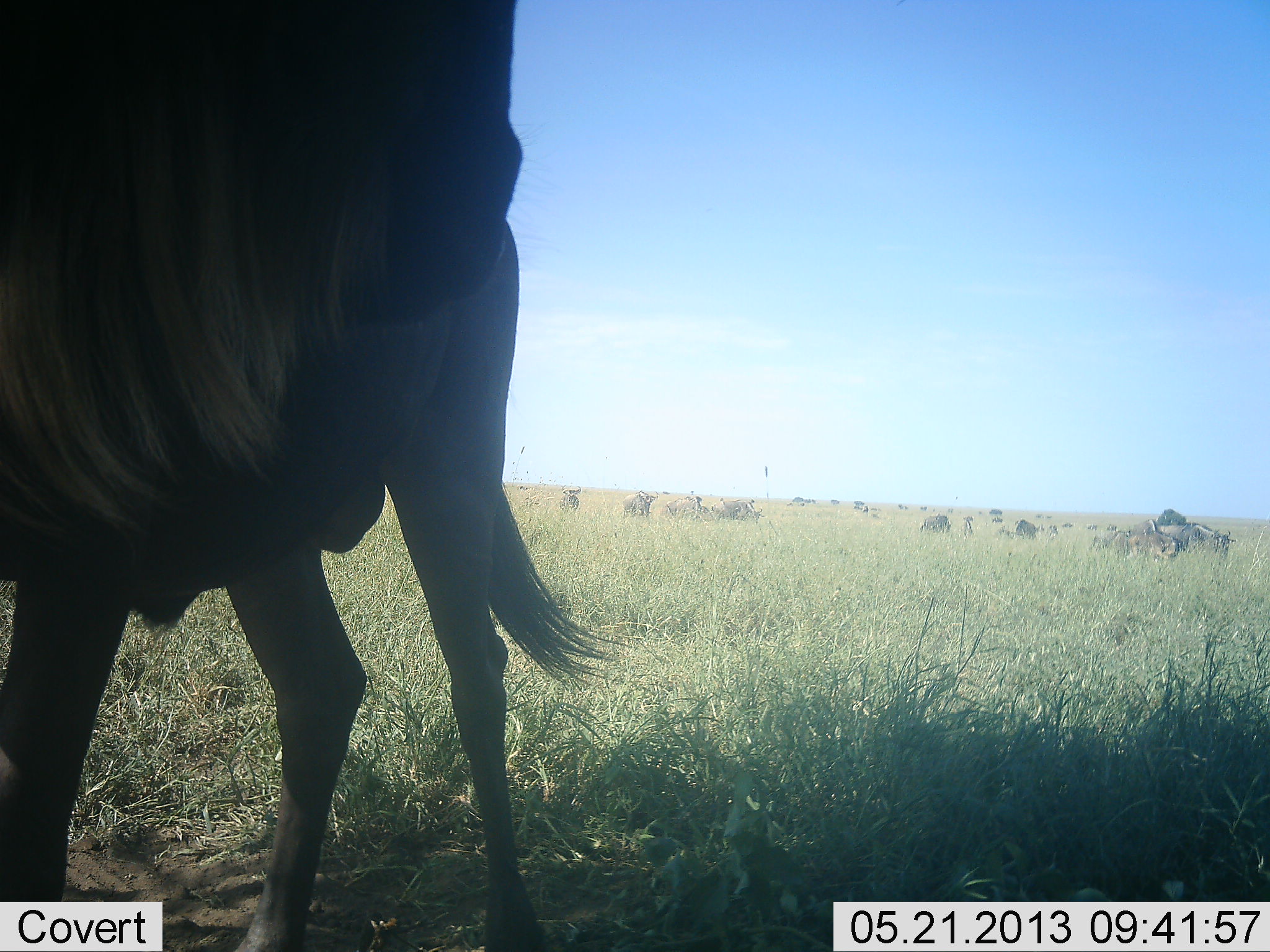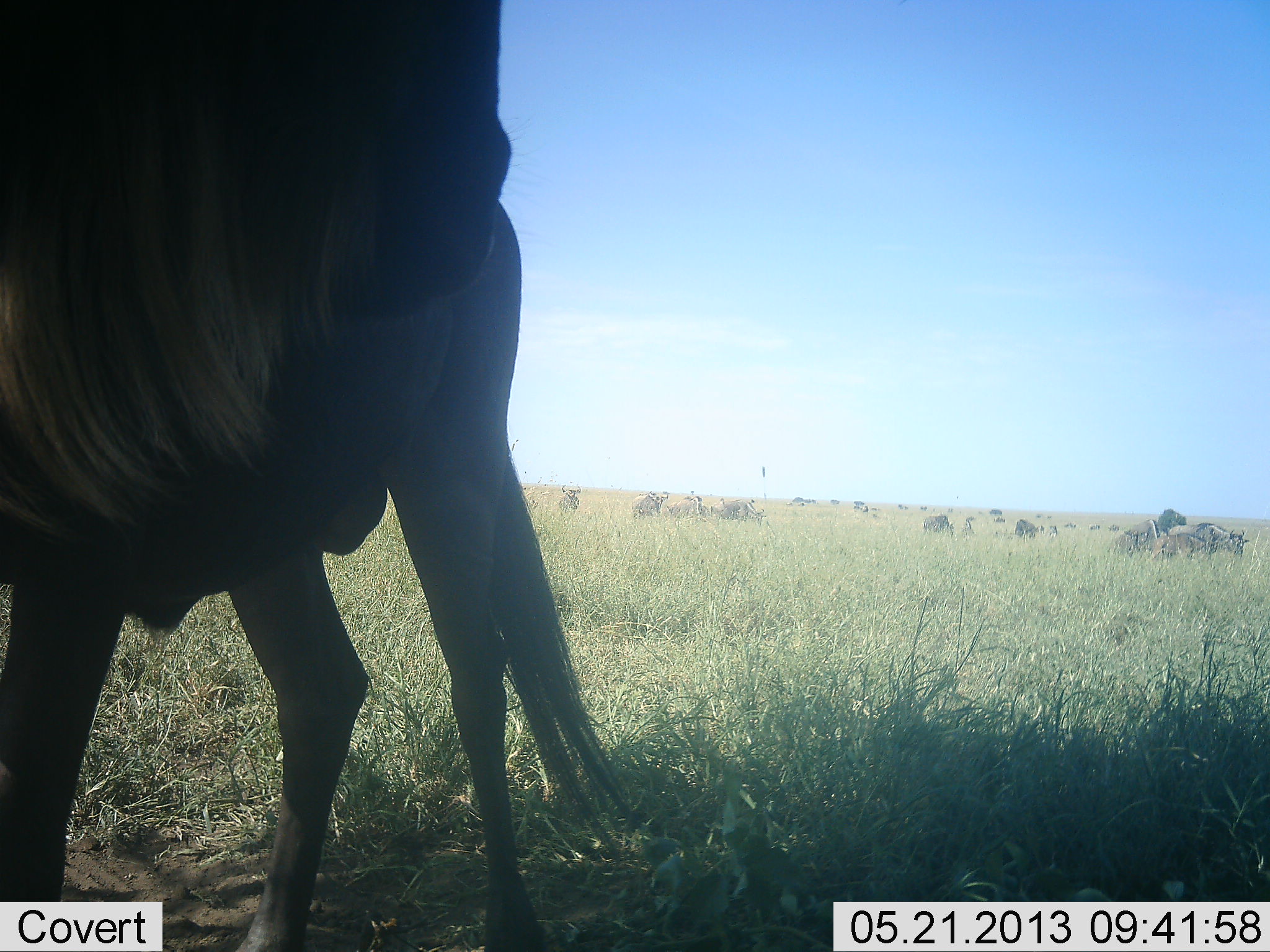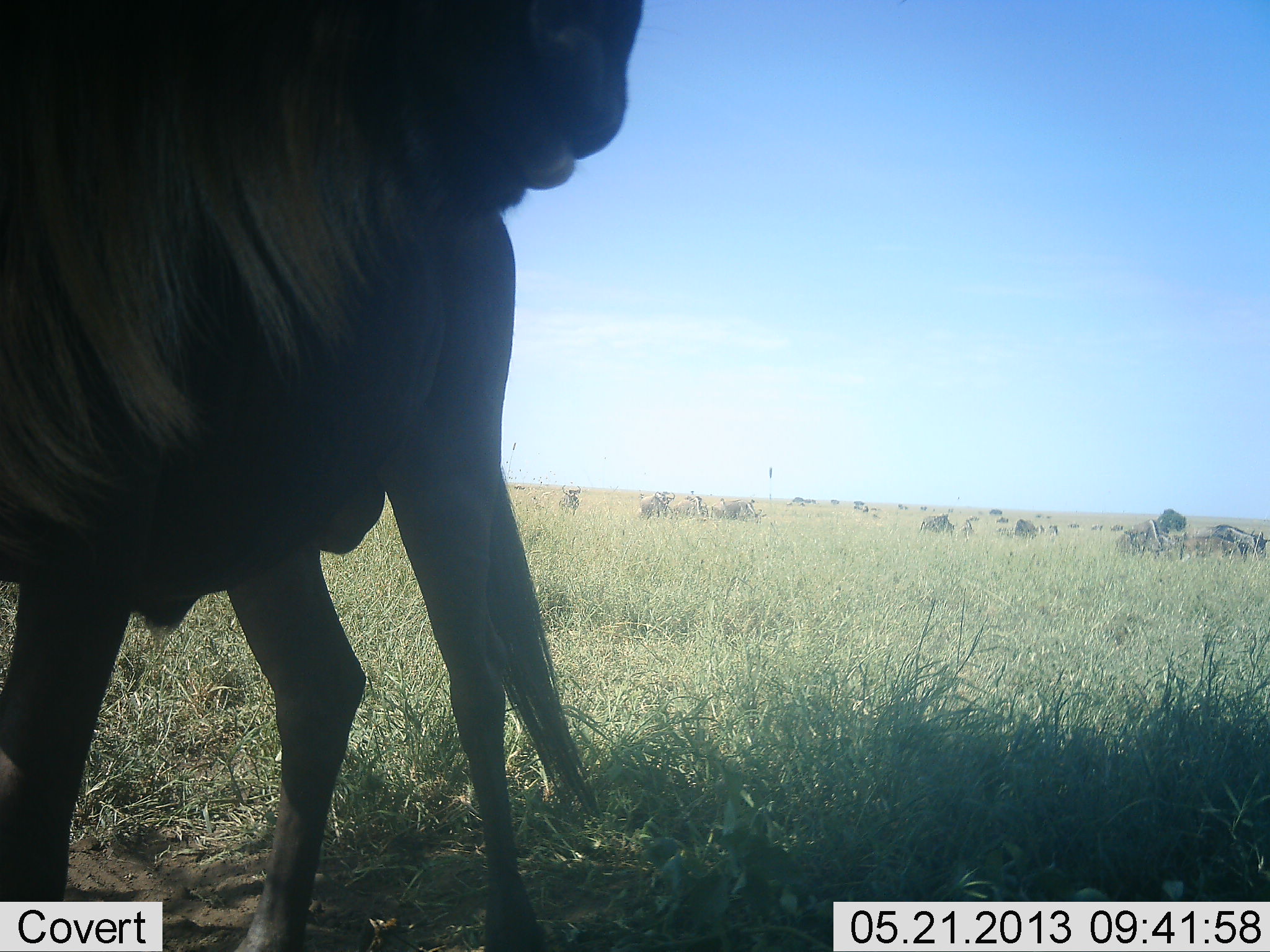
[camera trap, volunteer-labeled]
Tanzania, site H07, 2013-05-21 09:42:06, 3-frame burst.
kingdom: Animalia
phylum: Chordata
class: Mammalia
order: Artiodactyla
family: Bovidae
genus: Connochaetes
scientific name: Connochaetes taurinus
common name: blue wildebeest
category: wildebeest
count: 11-50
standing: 83%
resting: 13%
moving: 52%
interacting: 13%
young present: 4%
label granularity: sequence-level